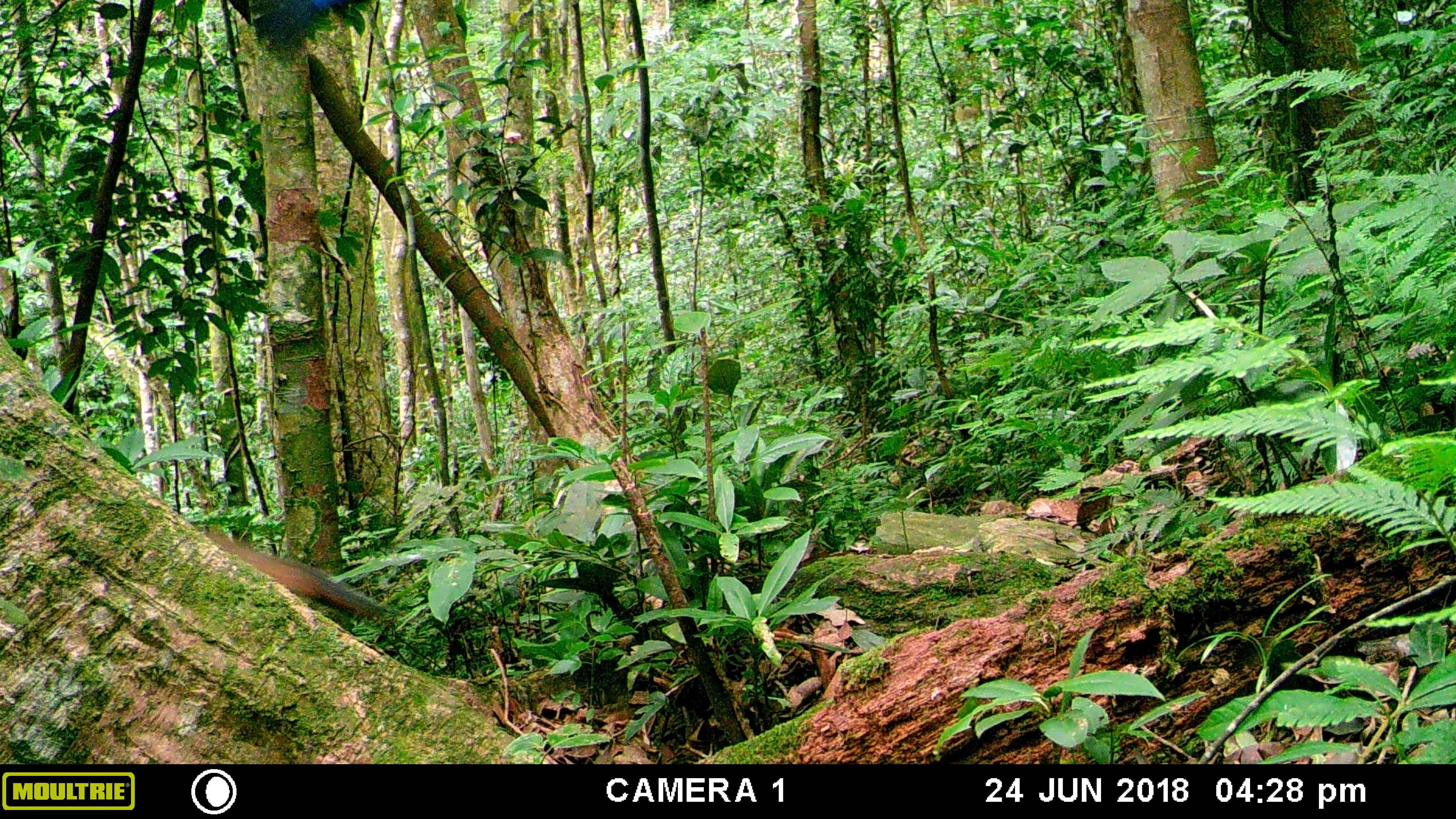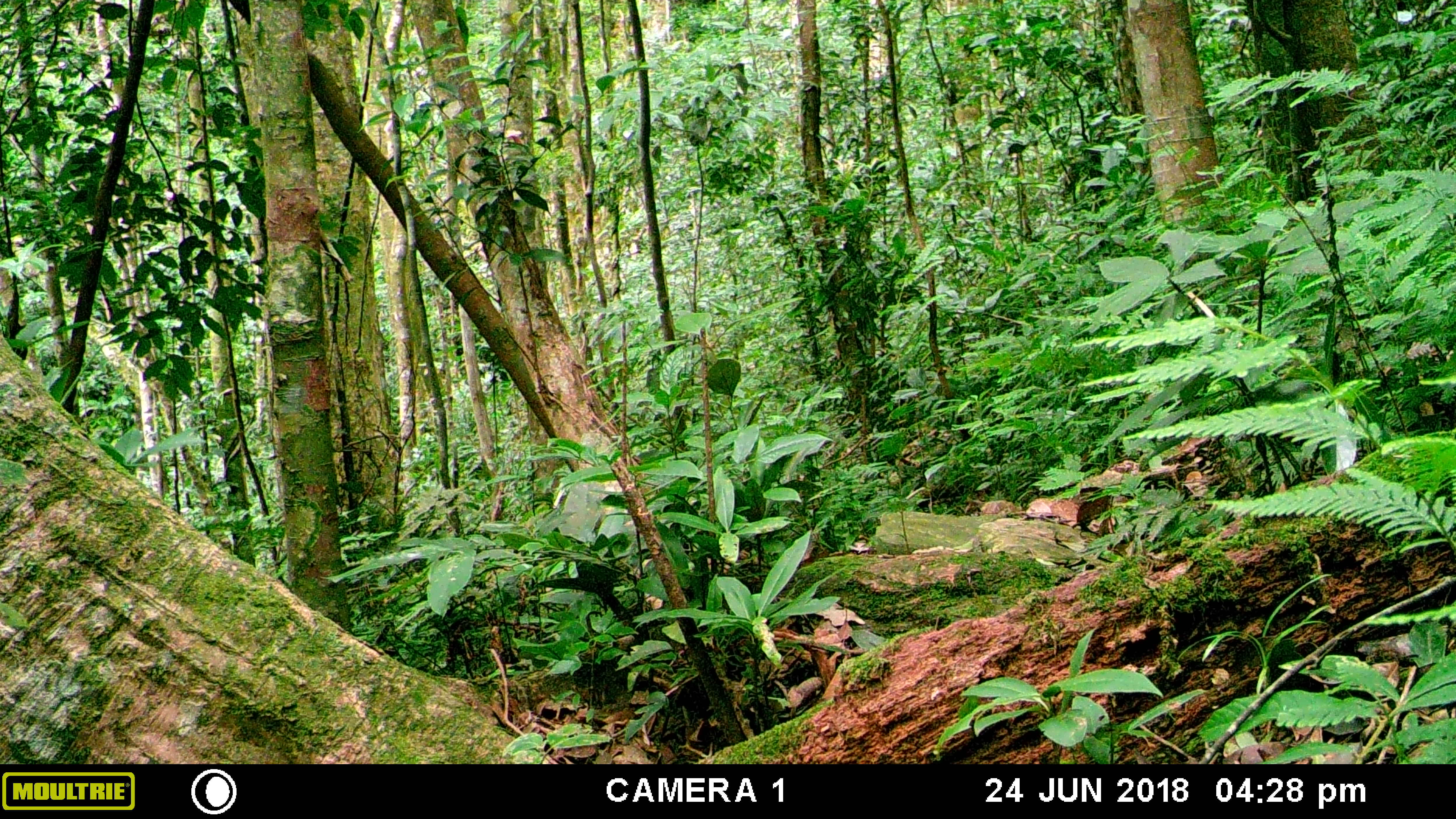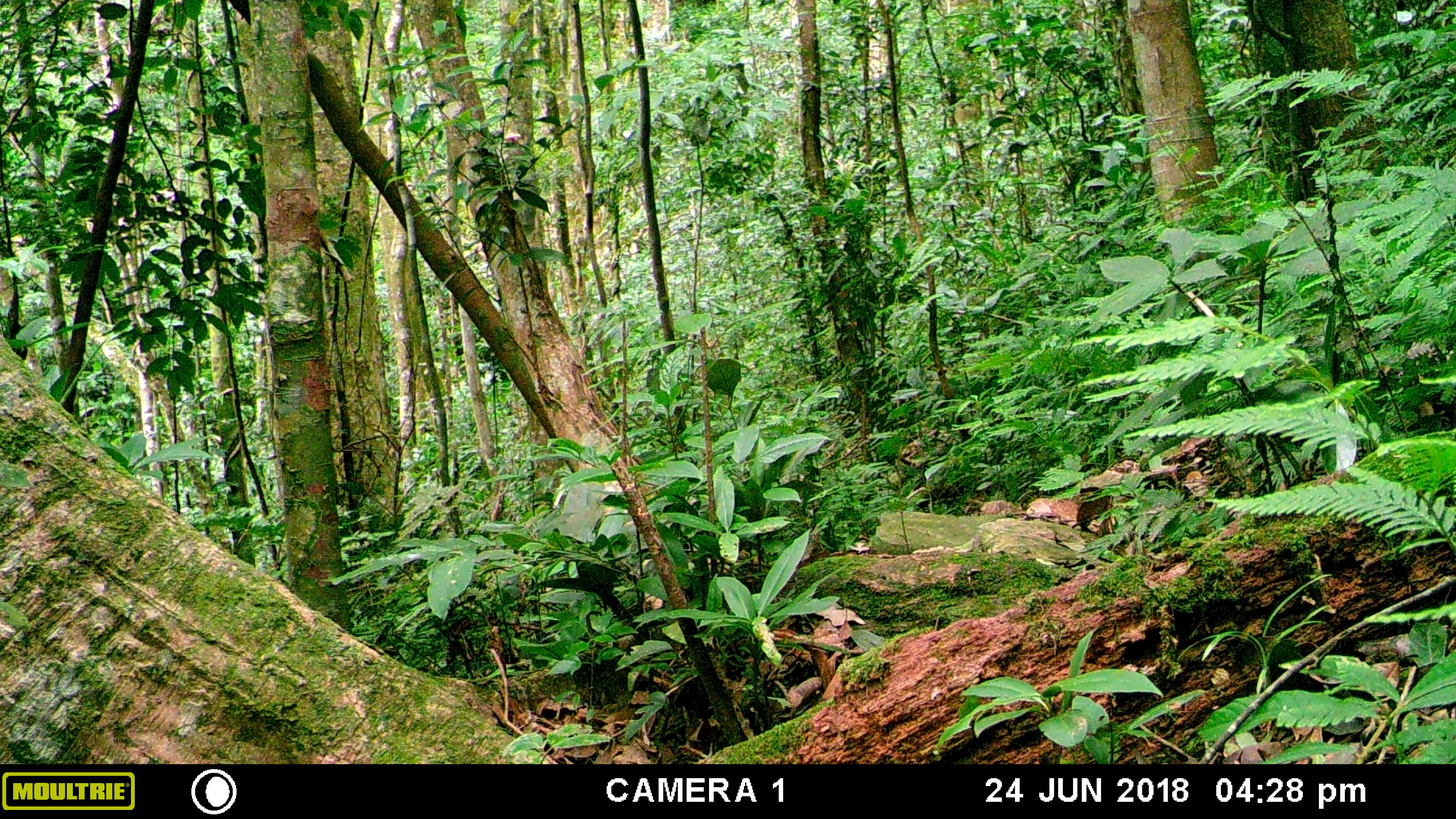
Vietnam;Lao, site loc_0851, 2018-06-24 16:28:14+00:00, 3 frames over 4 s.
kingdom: Animalia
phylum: Chordata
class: Mammalia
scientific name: Mammalia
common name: mammal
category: unidentified small mammal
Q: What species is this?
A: Unidentified small mammal (mammal) (Mammalia).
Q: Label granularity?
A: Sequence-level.